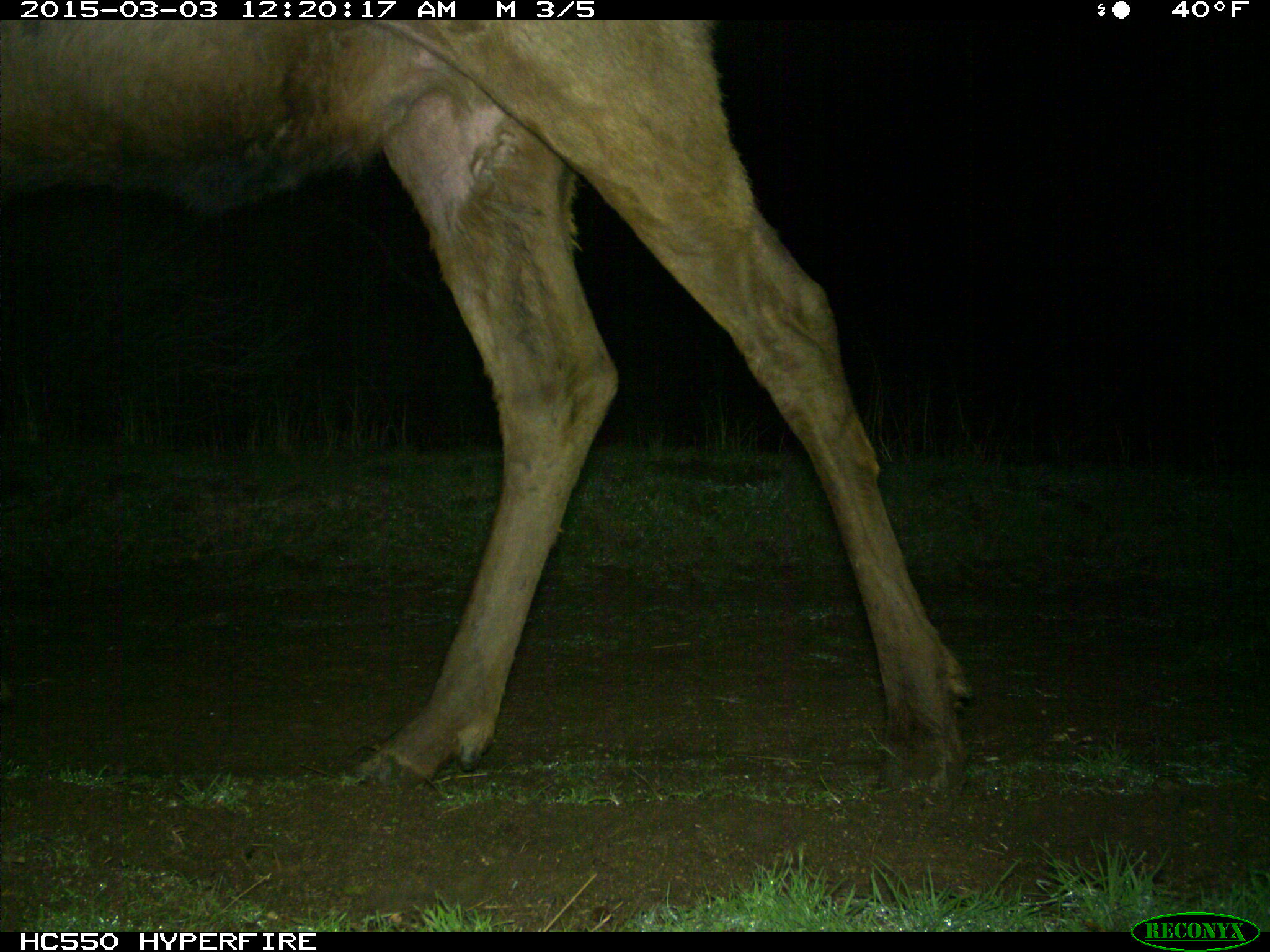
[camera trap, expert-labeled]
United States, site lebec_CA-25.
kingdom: Animalia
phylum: Chordata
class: Mammalia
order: Artiodactyla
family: Cervidae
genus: Cervus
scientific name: Cervus canadensis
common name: elk